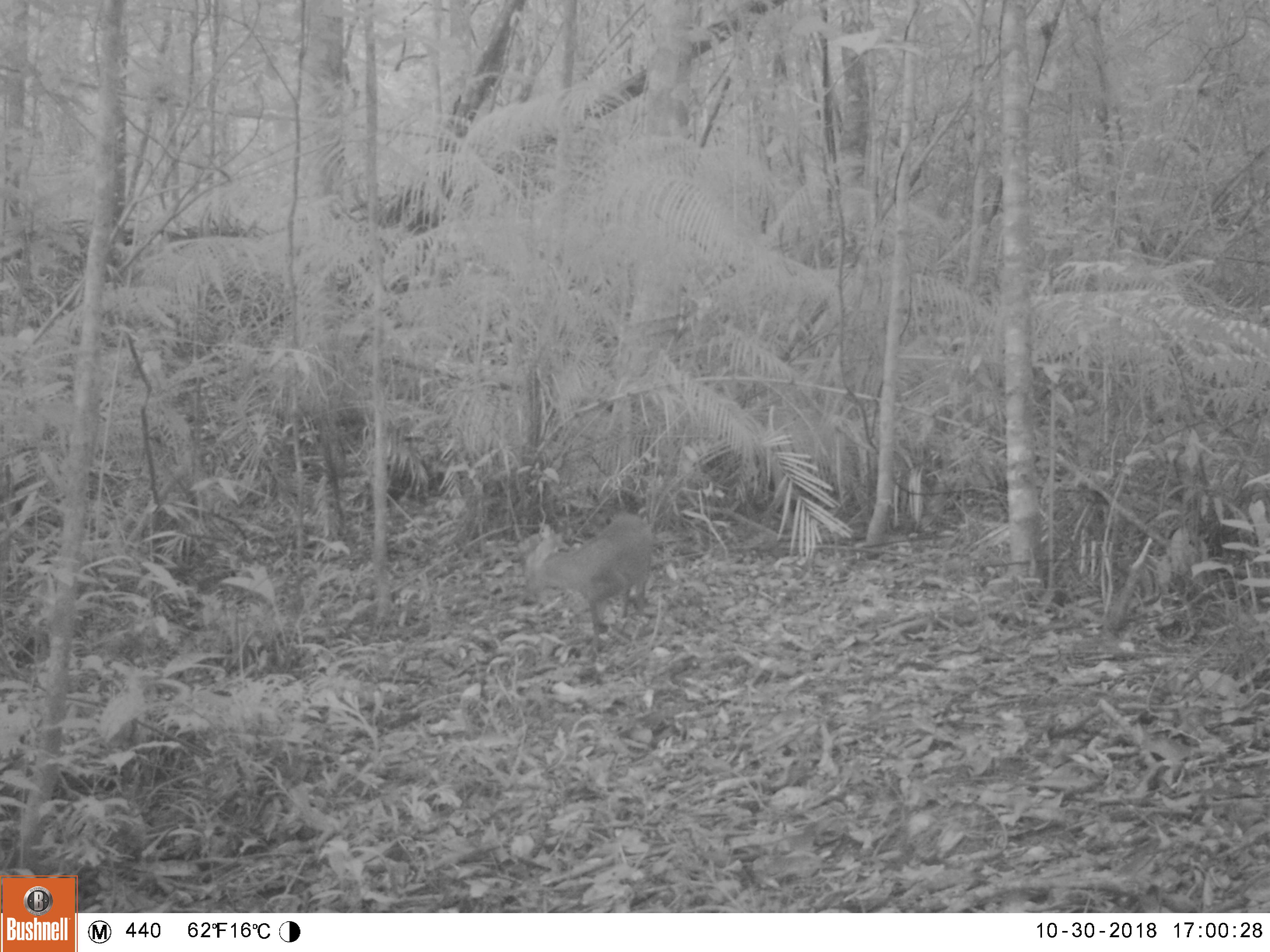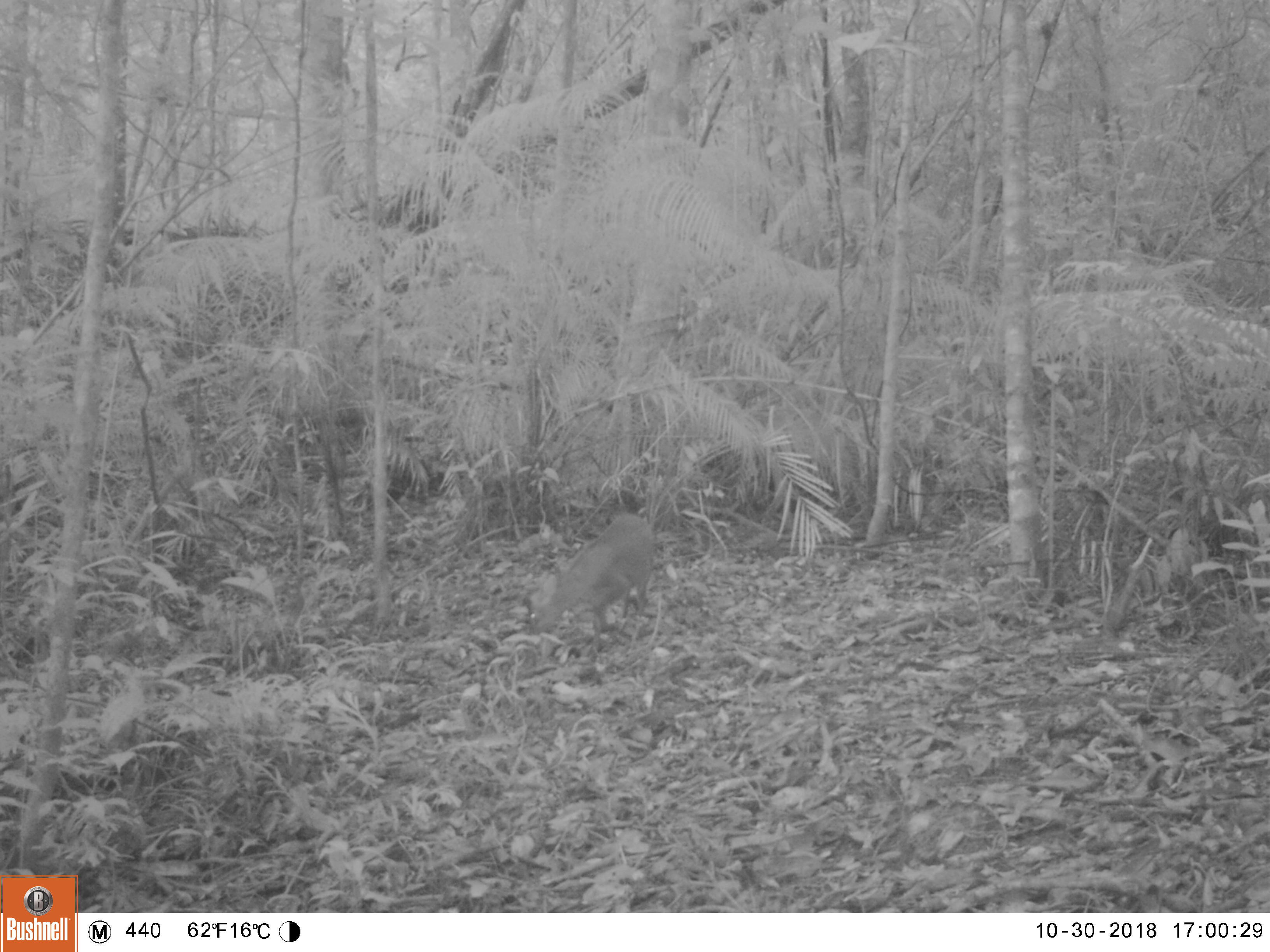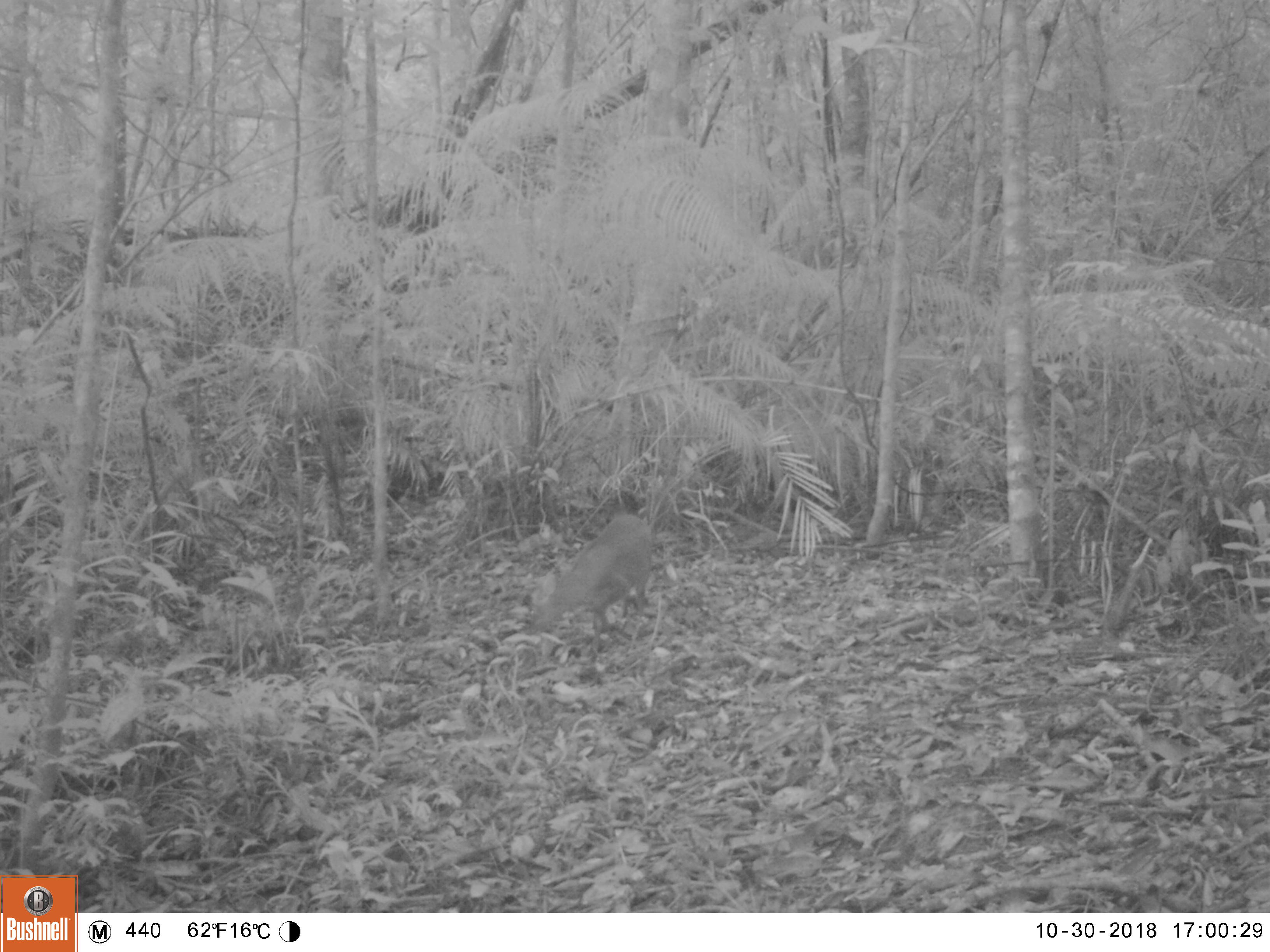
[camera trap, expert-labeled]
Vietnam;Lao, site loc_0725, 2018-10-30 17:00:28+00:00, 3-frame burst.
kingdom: Animalia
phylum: Chordata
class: Mammalia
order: Artiodactyla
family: Cervidae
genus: Muntiacus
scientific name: Muntiacus rooseveltorum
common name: roosevelt's muntjac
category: roosevelts muntjac group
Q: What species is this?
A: Roosevelts muntjac group (roosevelt's muntjac) (Muntiacus rooseveltorum).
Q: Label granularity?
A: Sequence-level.